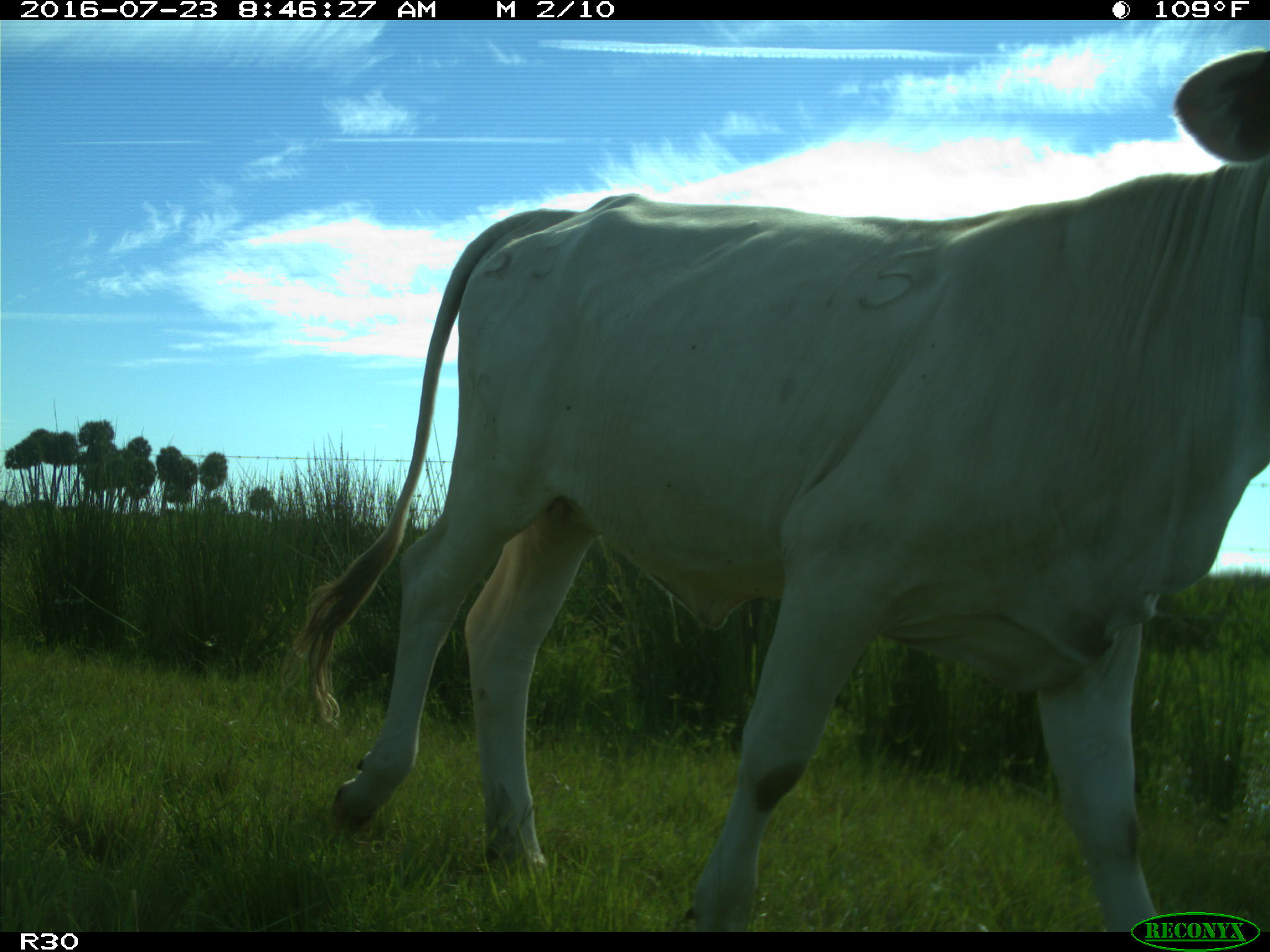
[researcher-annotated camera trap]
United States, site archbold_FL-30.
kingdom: Animalia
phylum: Chordata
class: Mammalia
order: Artiodactyla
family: Bovidae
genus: Bos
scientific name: Bos taurus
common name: domestic cow